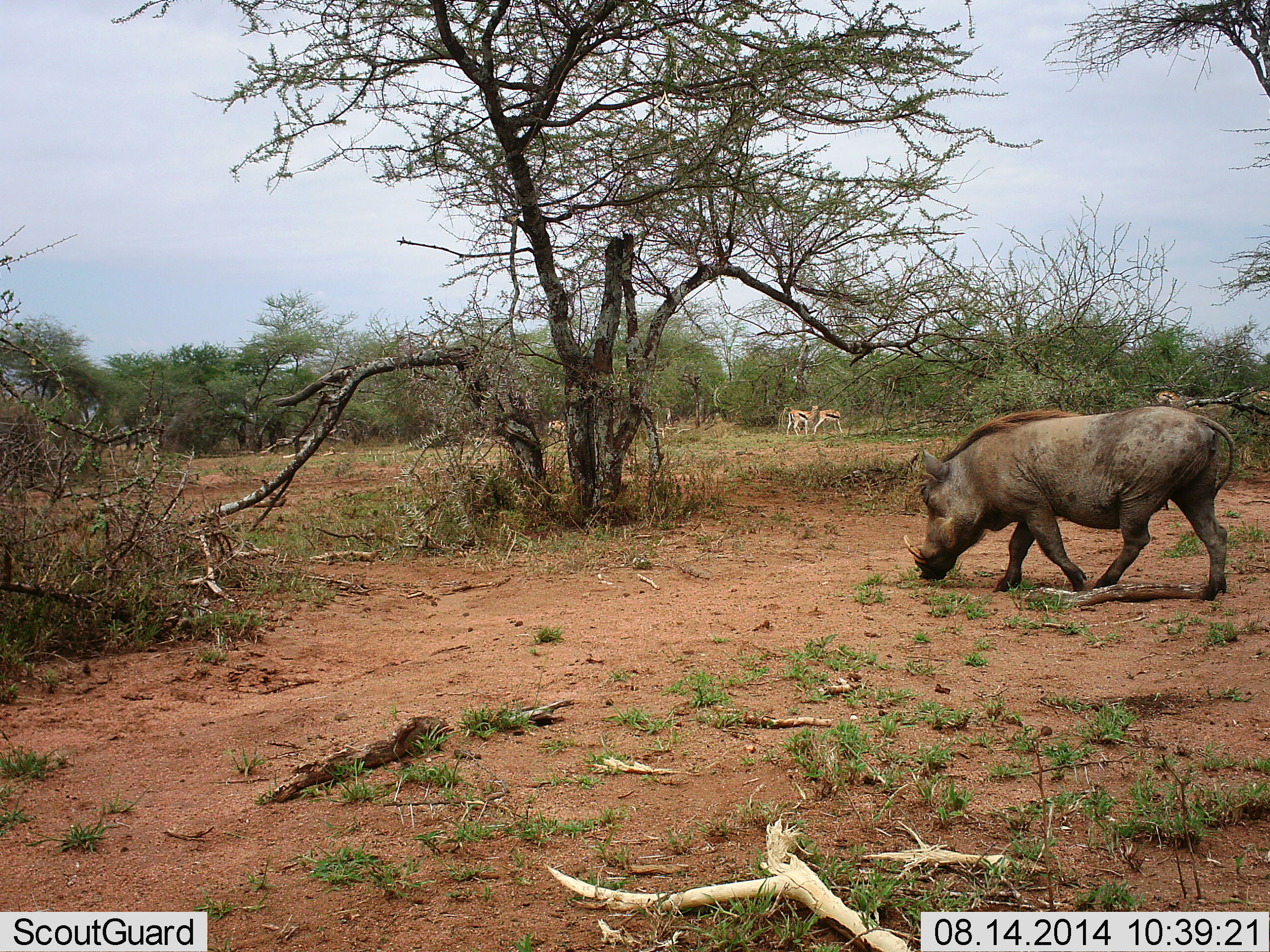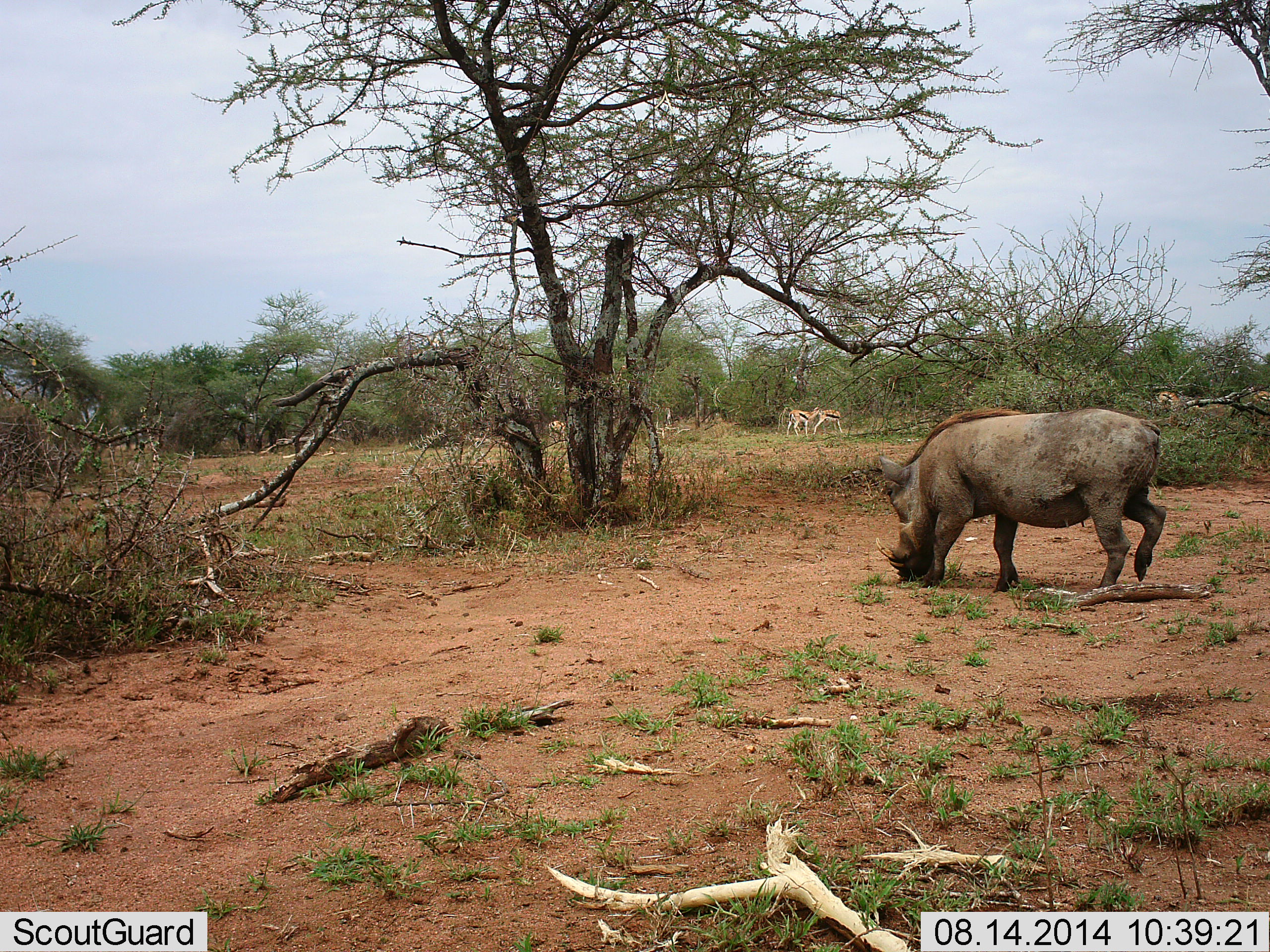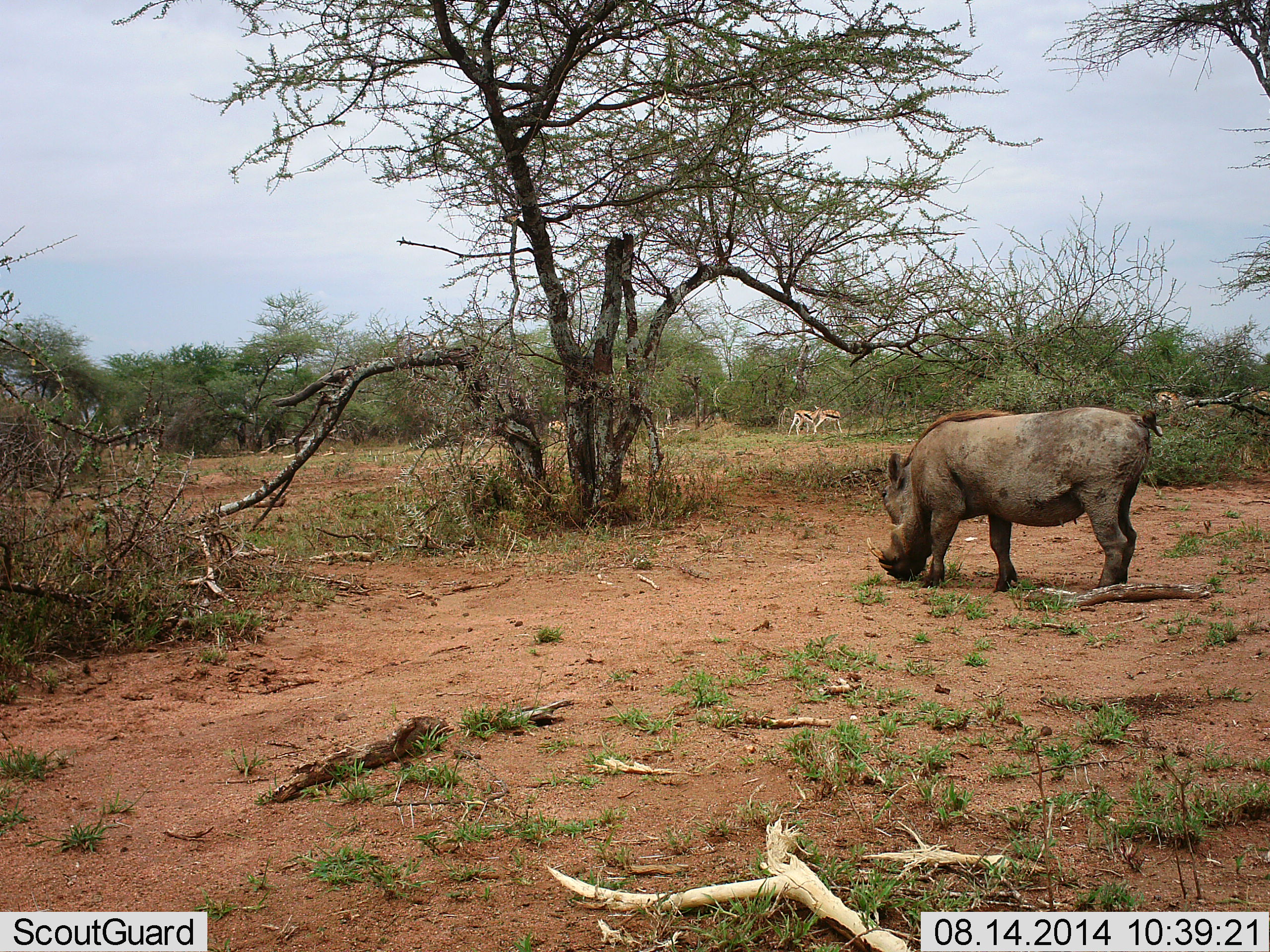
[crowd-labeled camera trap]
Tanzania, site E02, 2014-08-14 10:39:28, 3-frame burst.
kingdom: Animalia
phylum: Chordata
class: Mammalia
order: Artiodactyla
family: Bovidae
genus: Eudorcas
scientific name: Eudorcas thomsonii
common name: thomson's gazelle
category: gazellethomsons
Gazellethomsons (thomson's gazelle) (Eudorcas thomsonii), count 4. Behavior (volunteer vote fractions): standing 64%, resting 0%, moving 9%, interacting 9%. Young present (vote fraction): 0%. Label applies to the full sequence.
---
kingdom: Animalia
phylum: Chordata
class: Mammalia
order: Artiodactyla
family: Suidae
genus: Phacochoerus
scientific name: Phacochoerus africanus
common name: warthog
Warthog (Phacochoerus africanus), count 1. Behavior (volunteer vote fractions): standing 27%, resting 0%, moving 64%, interacting 0%. Young present (vote fraction): 0%. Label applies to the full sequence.